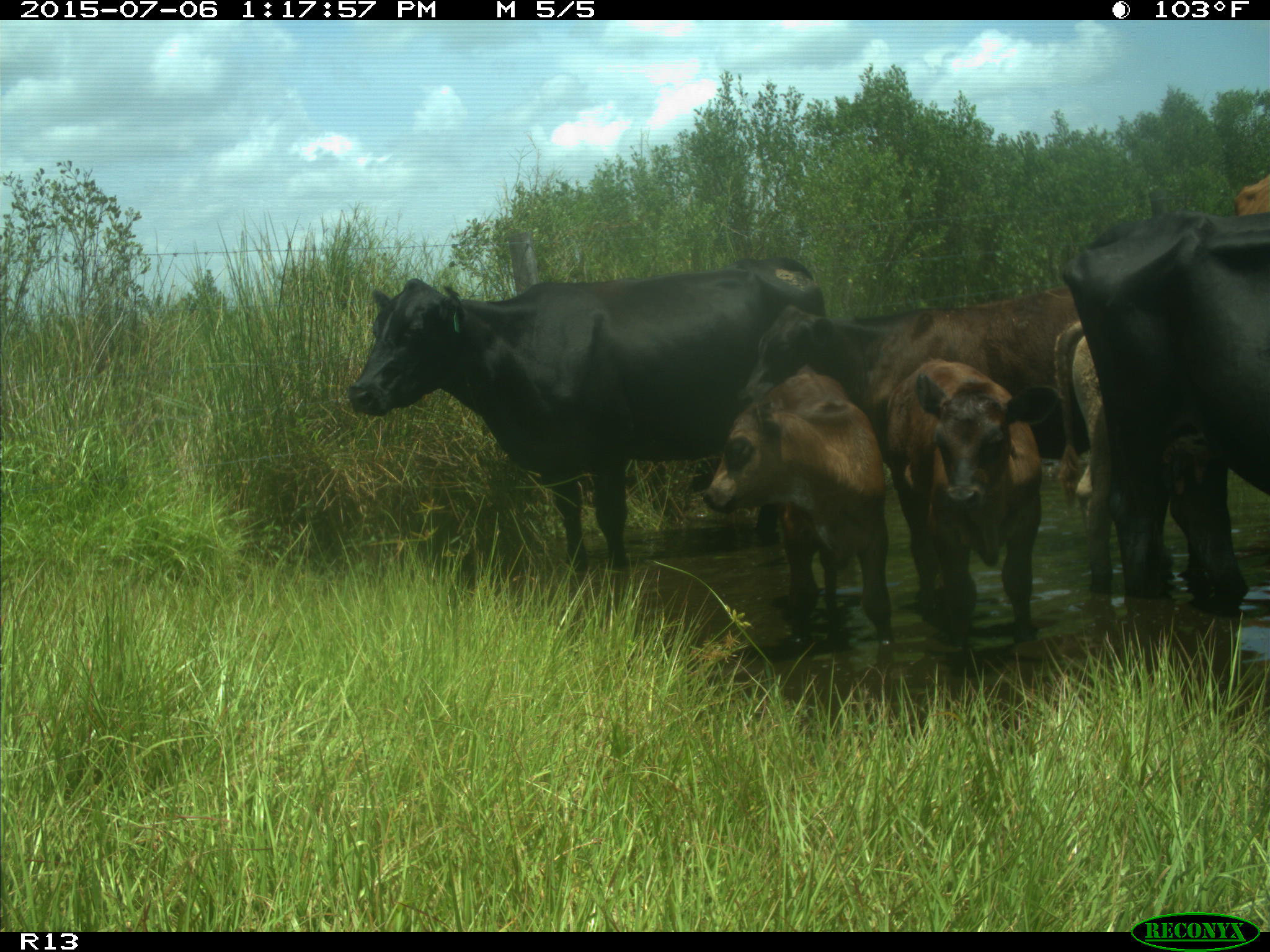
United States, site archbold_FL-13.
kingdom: Animalia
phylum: Chordata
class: Mammalia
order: Artiodactyla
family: Bovidae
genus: Bos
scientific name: Bos taurus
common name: domestic cow